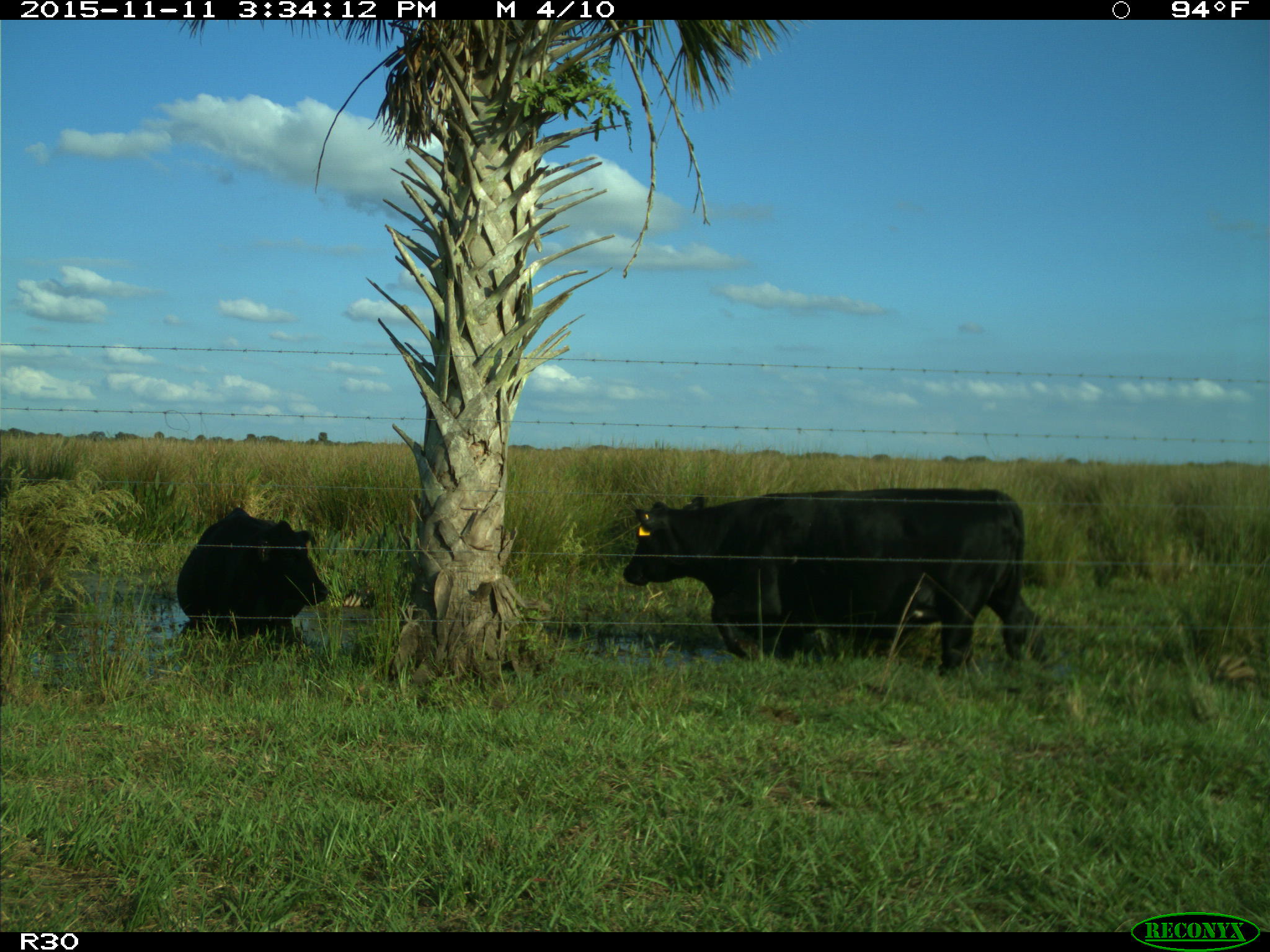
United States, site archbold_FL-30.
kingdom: Animalia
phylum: Chordata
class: Mammalia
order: Artiodactyla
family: Bovidae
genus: Bos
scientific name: Bos taurus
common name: domestic cow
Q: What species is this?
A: Bos taurus (domestic cow).